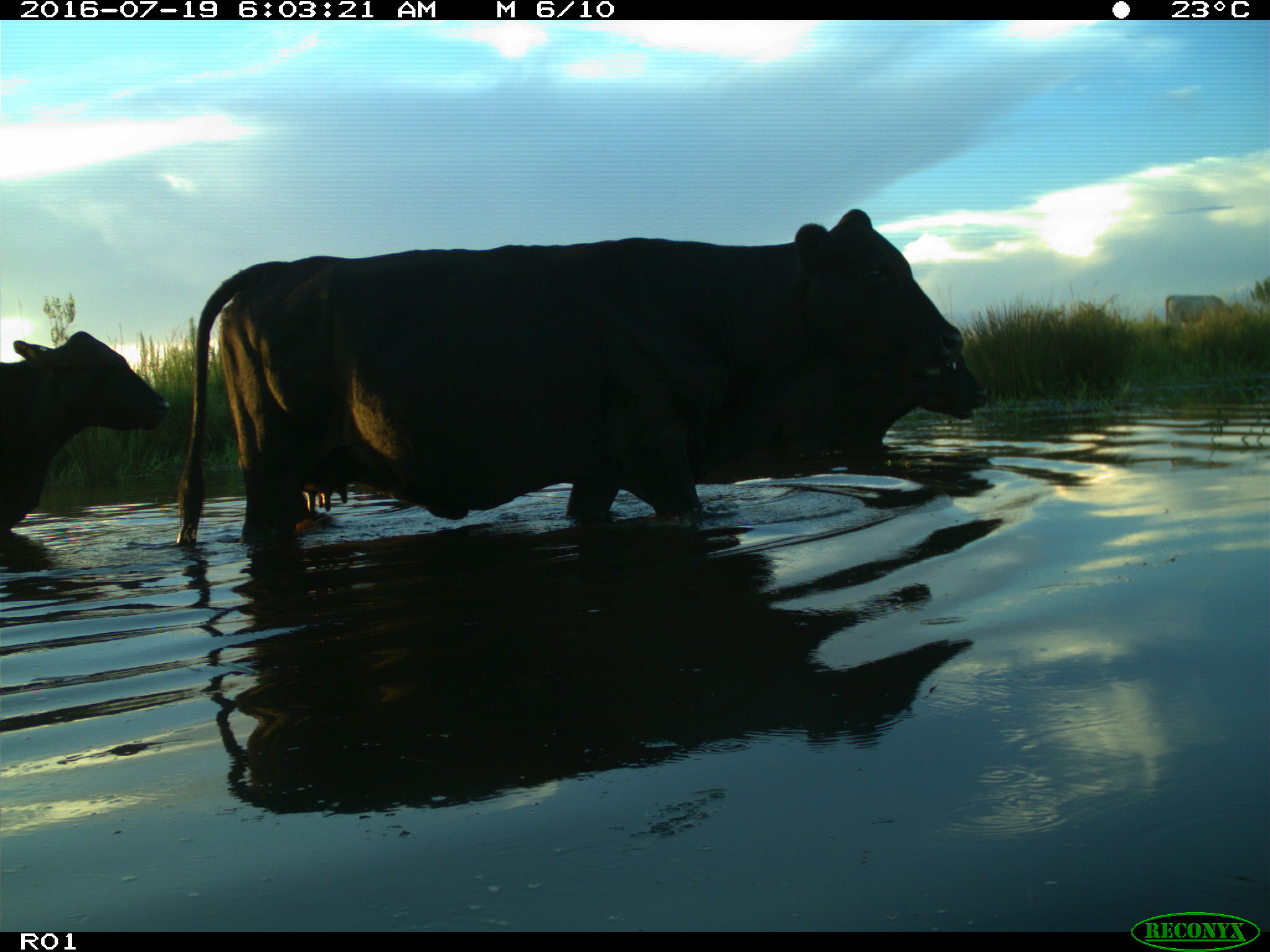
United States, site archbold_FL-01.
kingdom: Animalia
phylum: Chordata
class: Mammalia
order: Artiodactyla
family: Bovidae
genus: Bos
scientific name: Bos taurus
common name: domestic cow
Bos taurus (domestic cow).